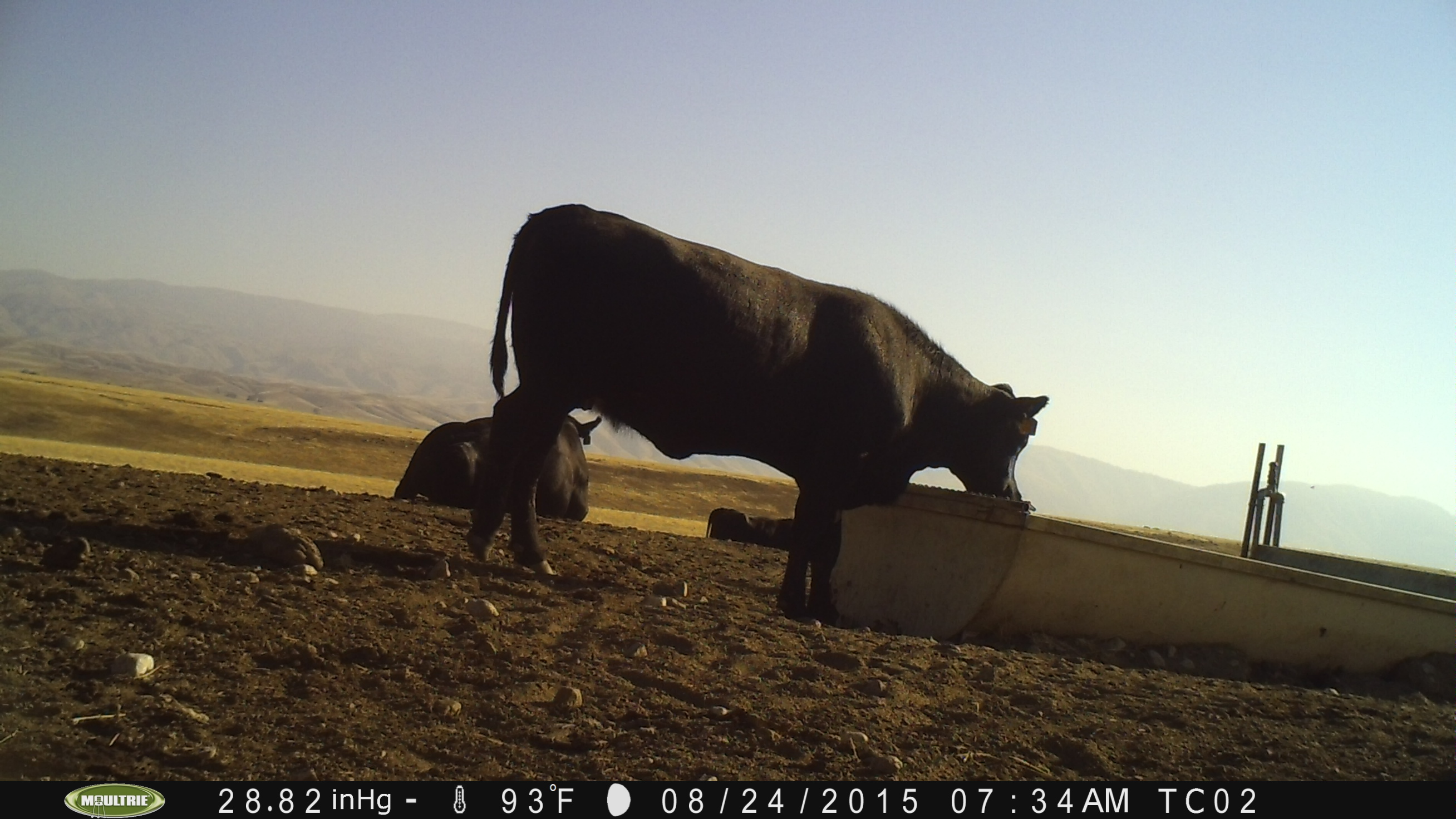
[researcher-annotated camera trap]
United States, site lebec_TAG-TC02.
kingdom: Animalia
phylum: Chordata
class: Mammalia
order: Artiodactyla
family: Bovidae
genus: Bos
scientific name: Bos taurus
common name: domestic cow